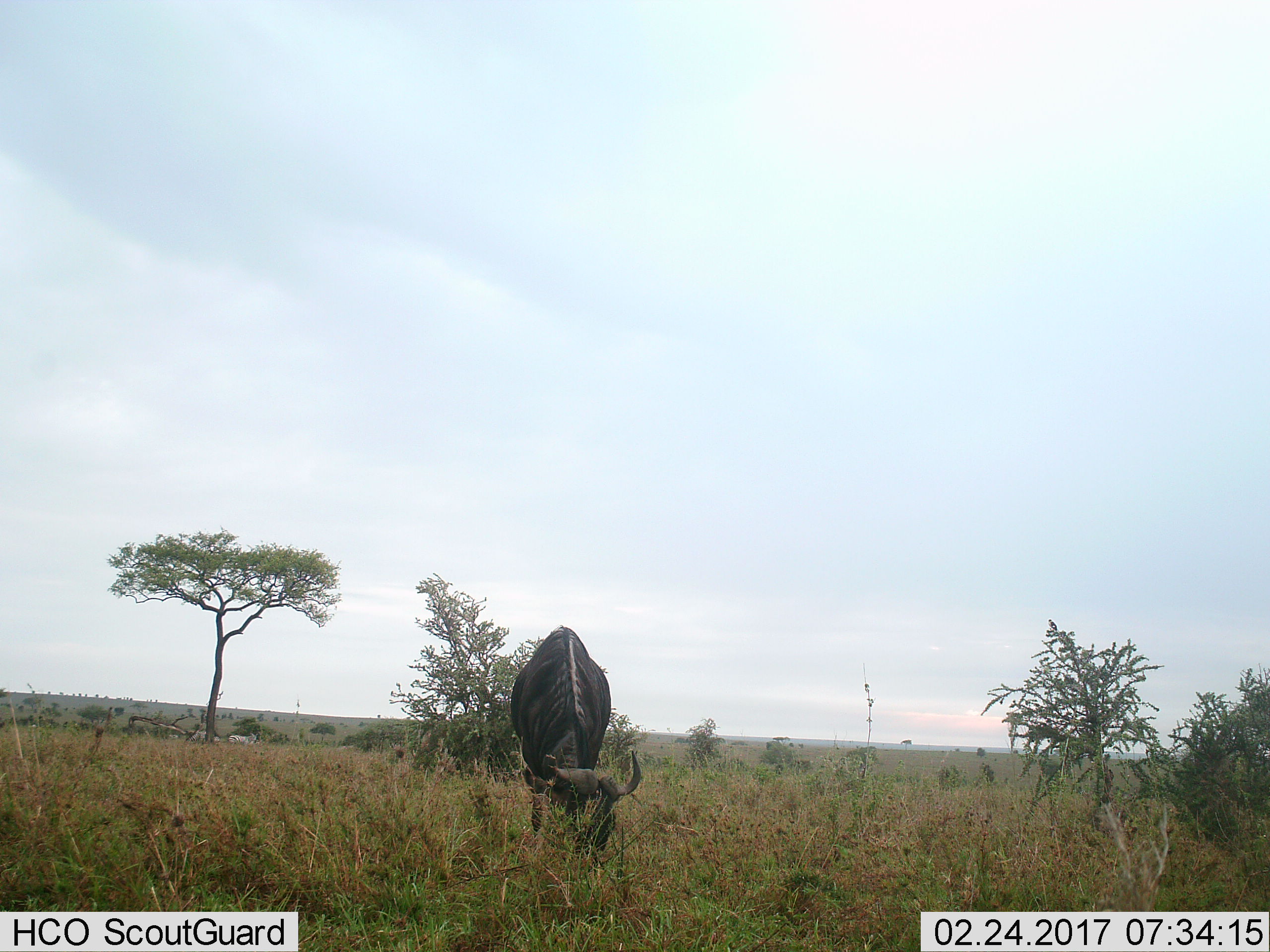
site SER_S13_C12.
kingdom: Animalia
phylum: Chordata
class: Mammalia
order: Artiodactyla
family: Bovidae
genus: Connochaetes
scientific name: Connochaetes taurinus taurinus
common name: blue wildebeest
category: wildebeestblue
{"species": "wildebeestblue (blue wildebeest) (Connochaetes taurinus taurinus)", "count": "1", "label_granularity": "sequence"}